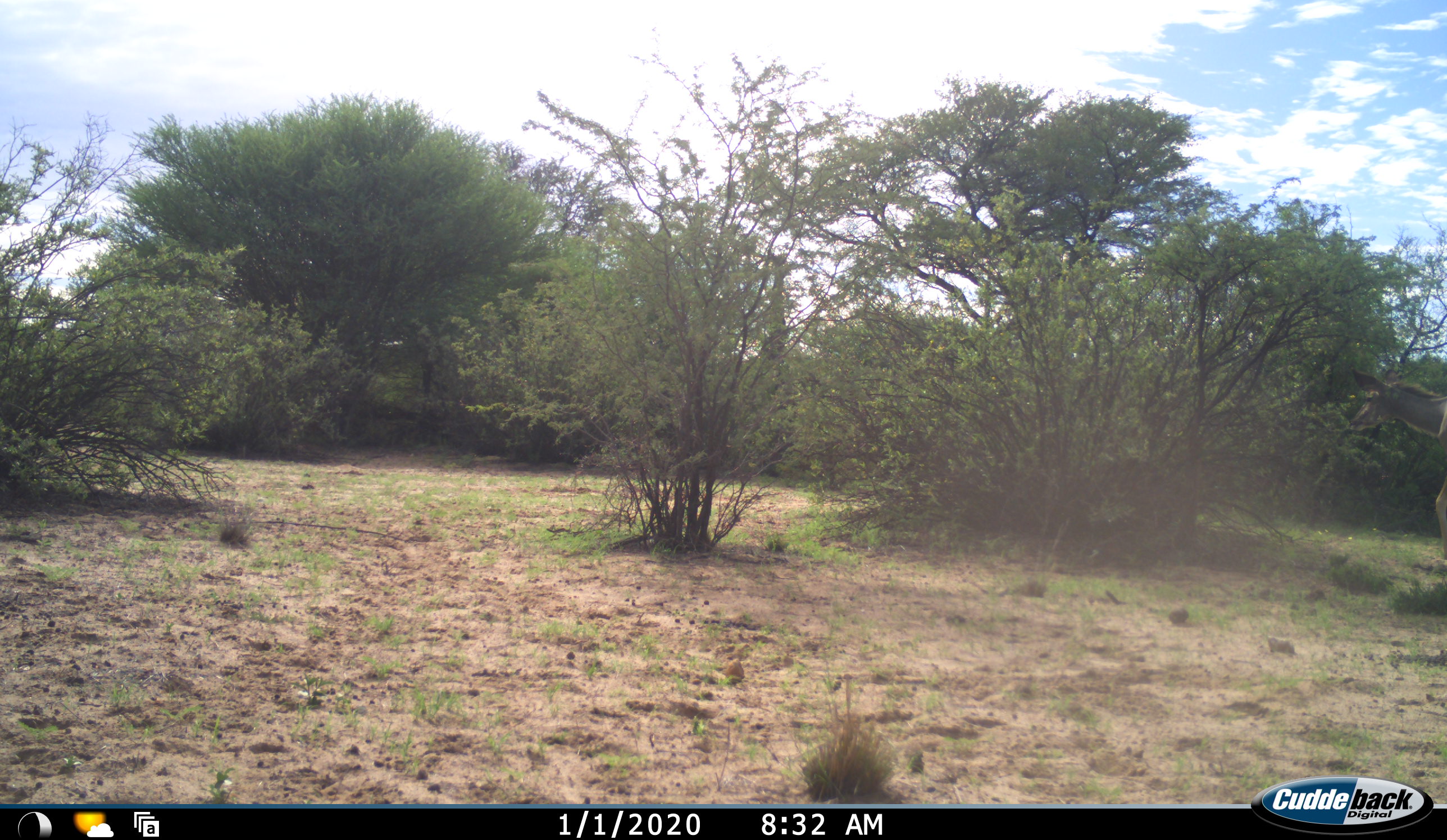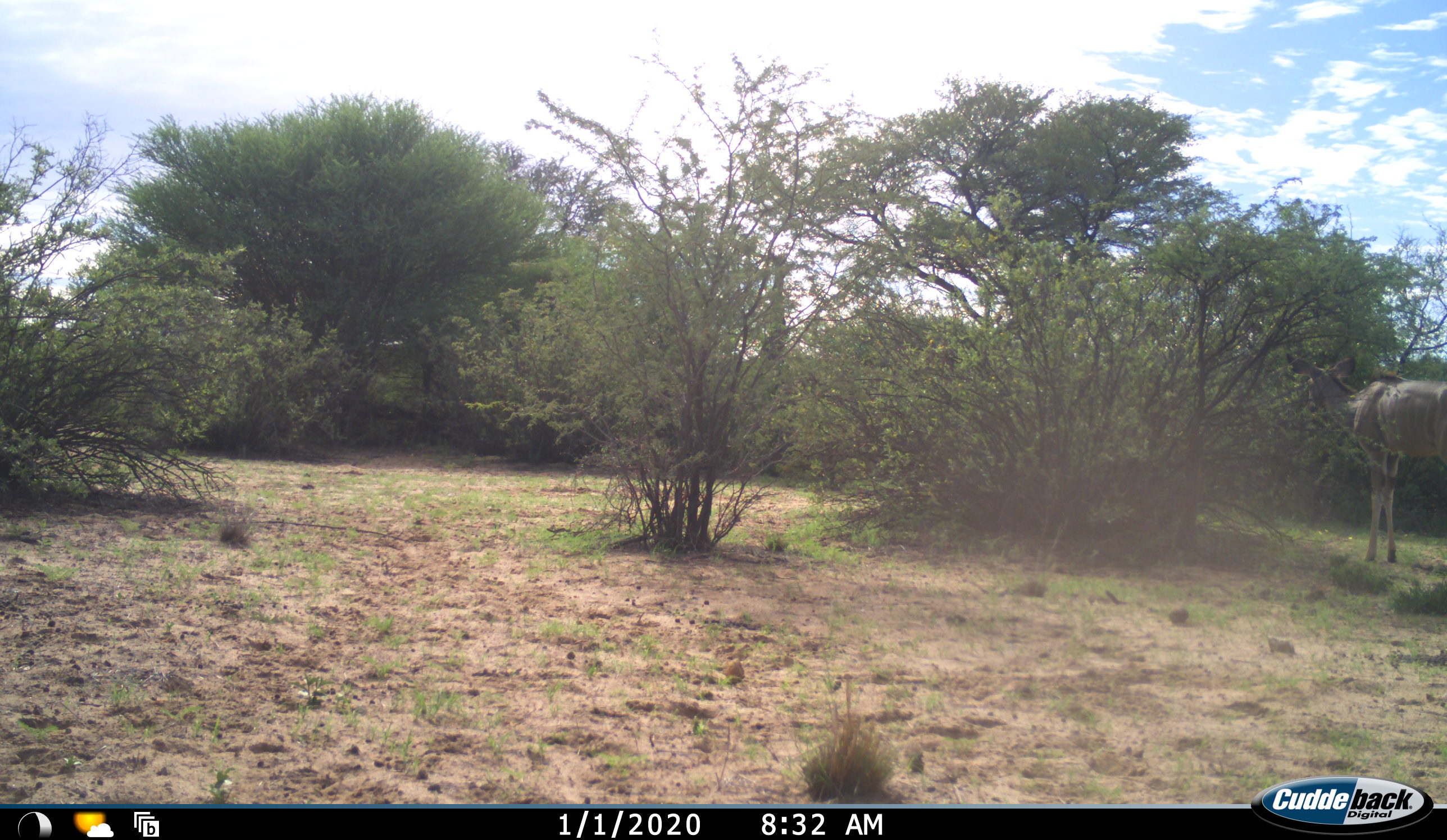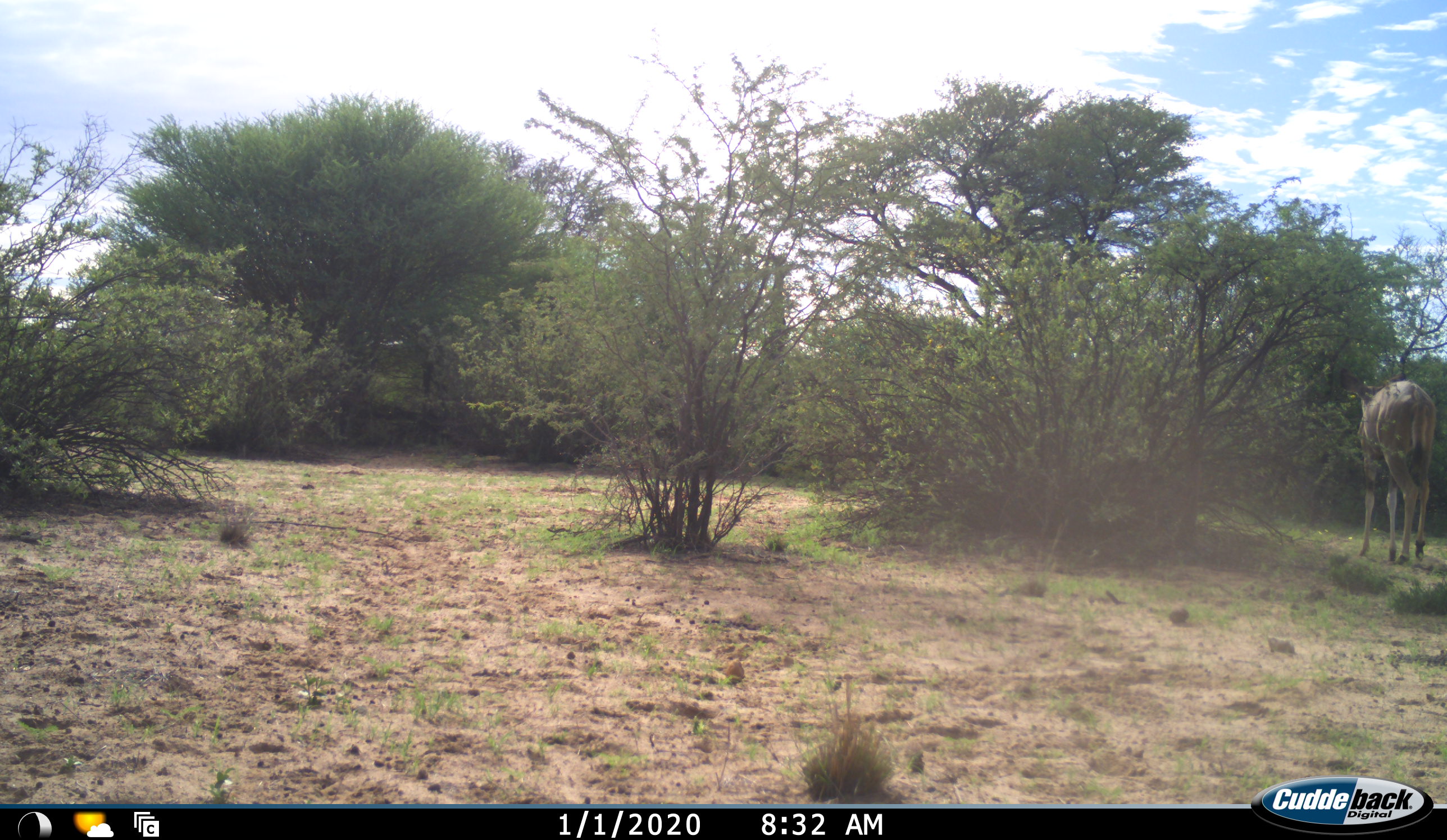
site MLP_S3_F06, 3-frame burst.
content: unidentified animal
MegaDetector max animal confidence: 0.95